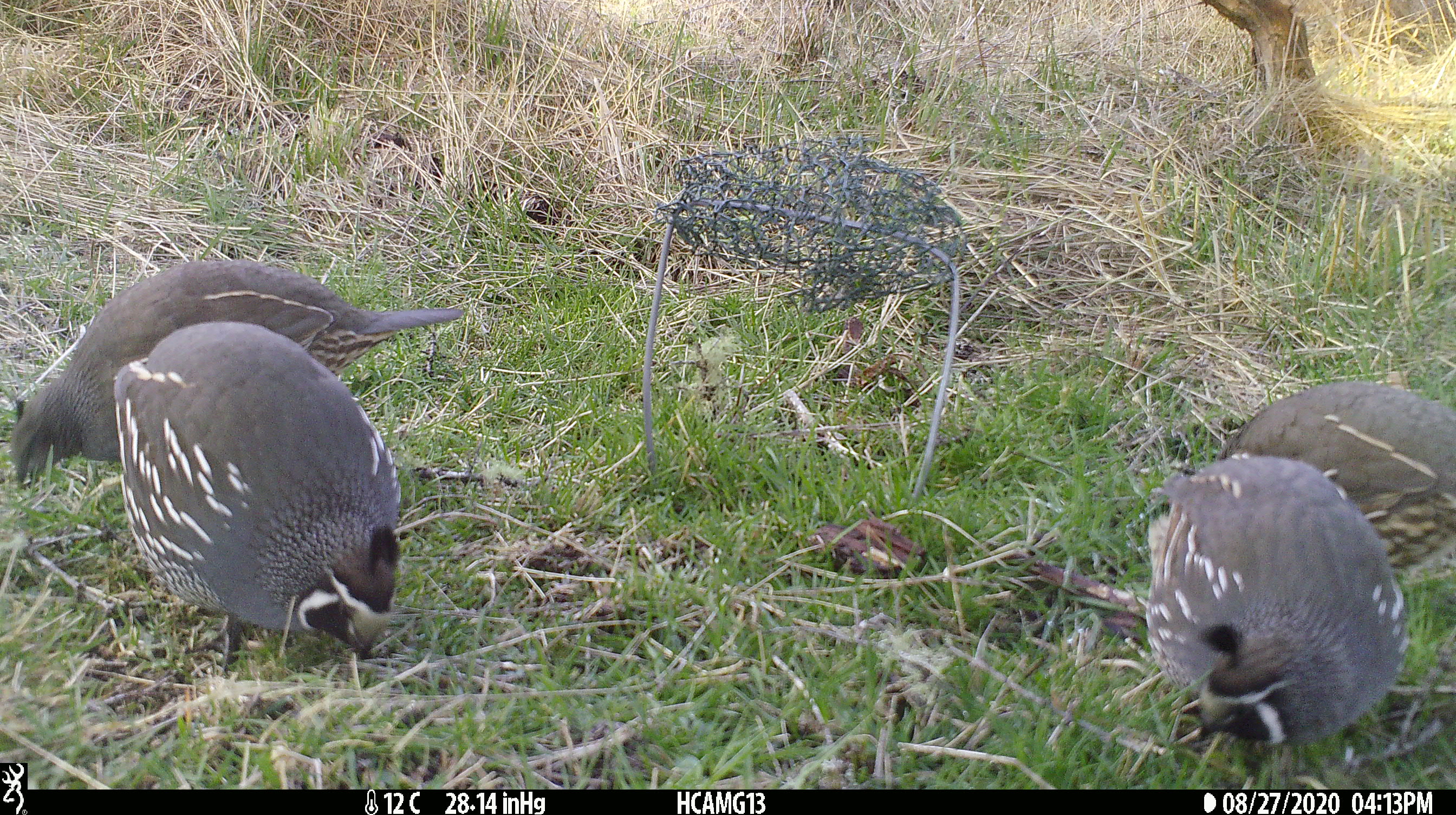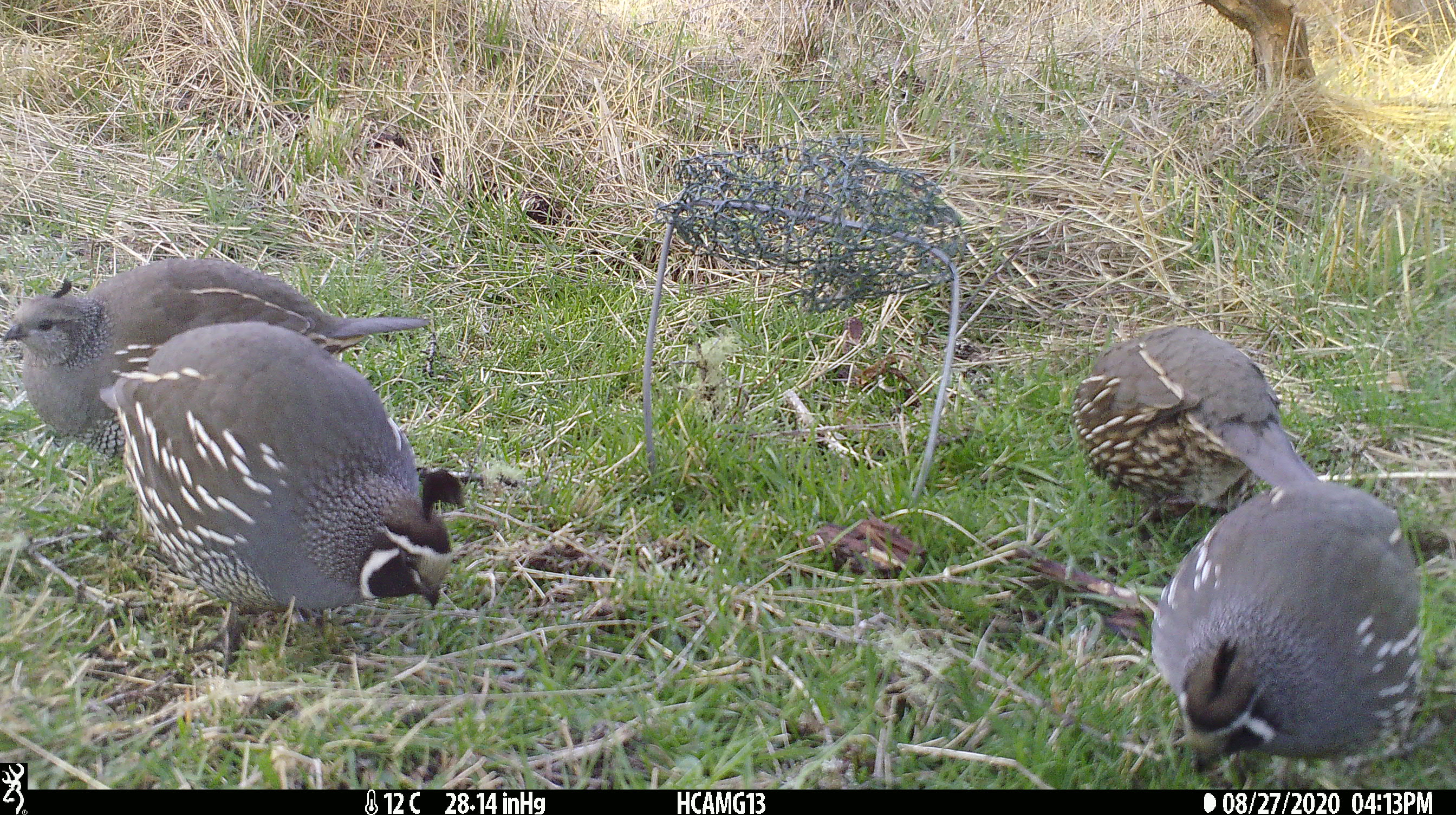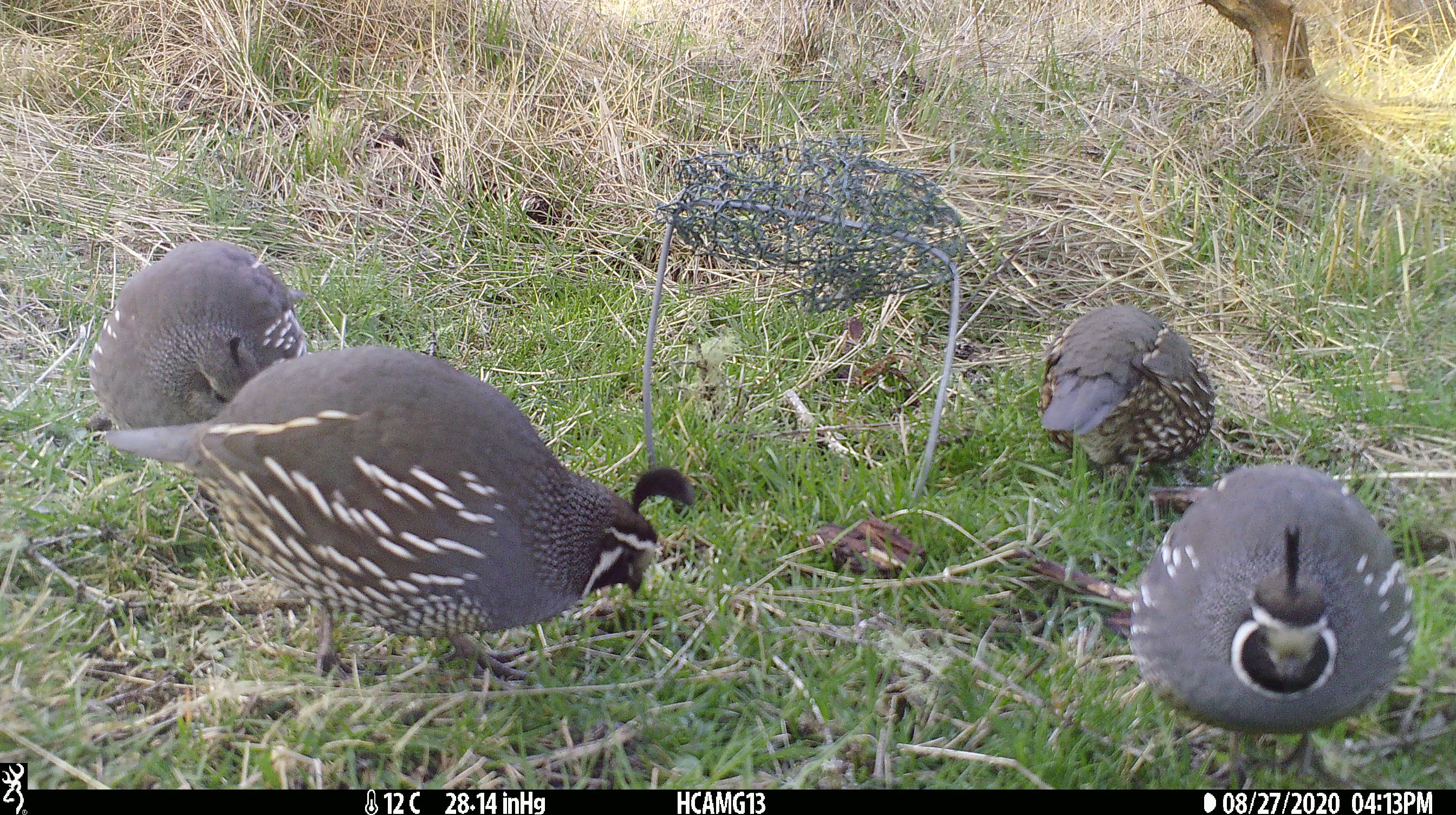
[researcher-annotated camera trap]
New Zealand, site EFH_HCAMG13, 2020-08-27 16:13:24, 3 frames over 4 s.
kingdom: Animalia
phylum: Chordata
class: Aves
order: Galliformes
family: Odontophoridae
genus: Callipepla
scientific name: Callipepla californica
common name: california quail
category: quail california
Quail california (california quail) (Callipepla californica).